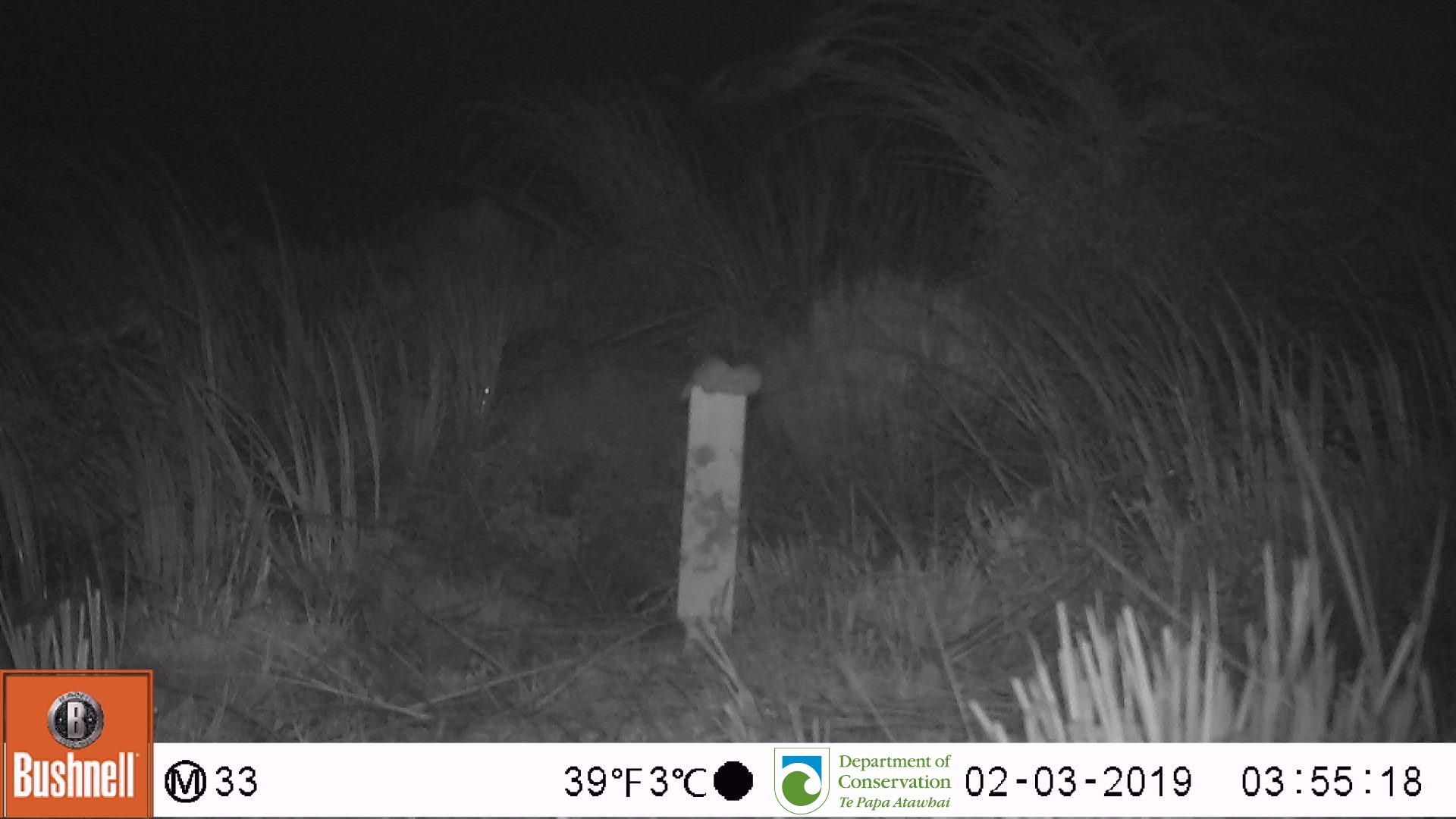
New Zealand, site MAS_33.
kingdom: Animalia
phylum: Chordata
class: Mammalia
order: Rodentia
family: Muridae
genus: Mus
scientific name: Mus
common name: mouse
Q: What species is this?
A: Mouse (Mus).